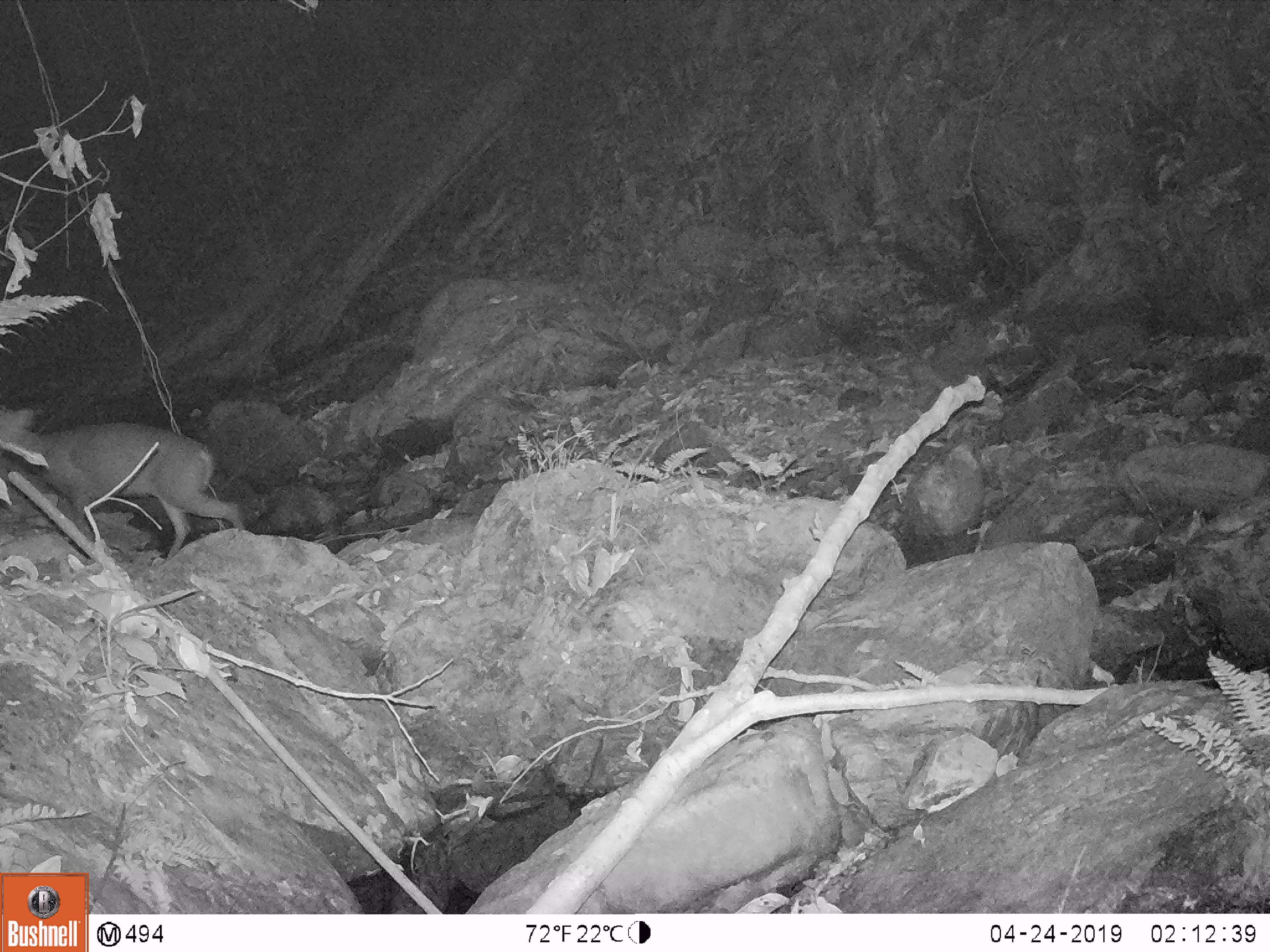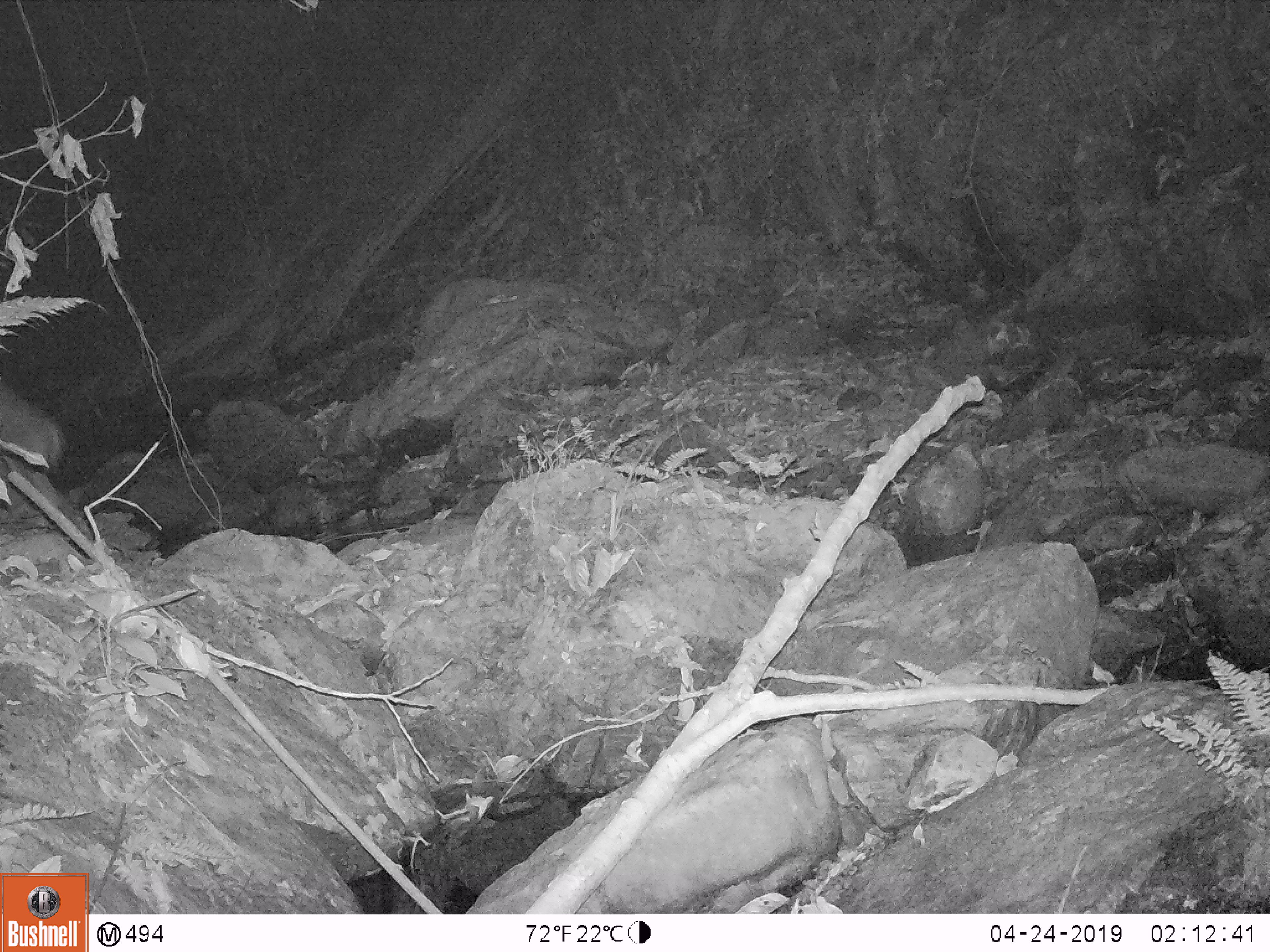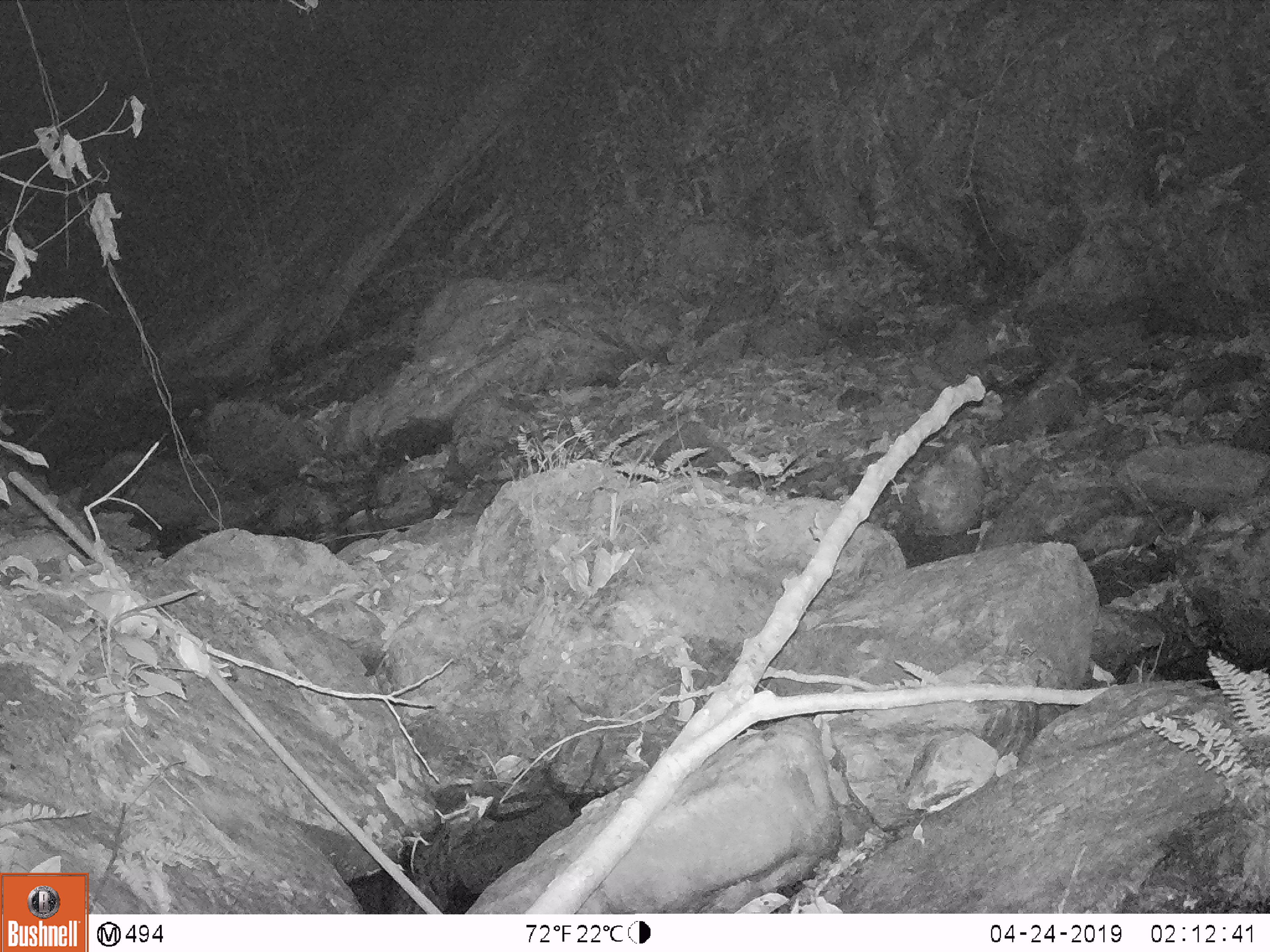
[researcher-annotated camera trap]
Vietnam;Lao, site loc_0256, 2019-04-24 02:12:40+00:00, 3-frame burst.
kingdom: Animalia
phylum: Chordata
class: Mammalia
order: Artiodactyla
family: Cervidae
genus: Muntiacus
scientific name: Muntiacus rooseveltorum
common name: roosevelt's muntjac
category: roosevelts muntjac group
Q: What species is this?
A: Roosevelts muntjac group (roosevelt's muntjac) (Muntiacus rooseveltorum).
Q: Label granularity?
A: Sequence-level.